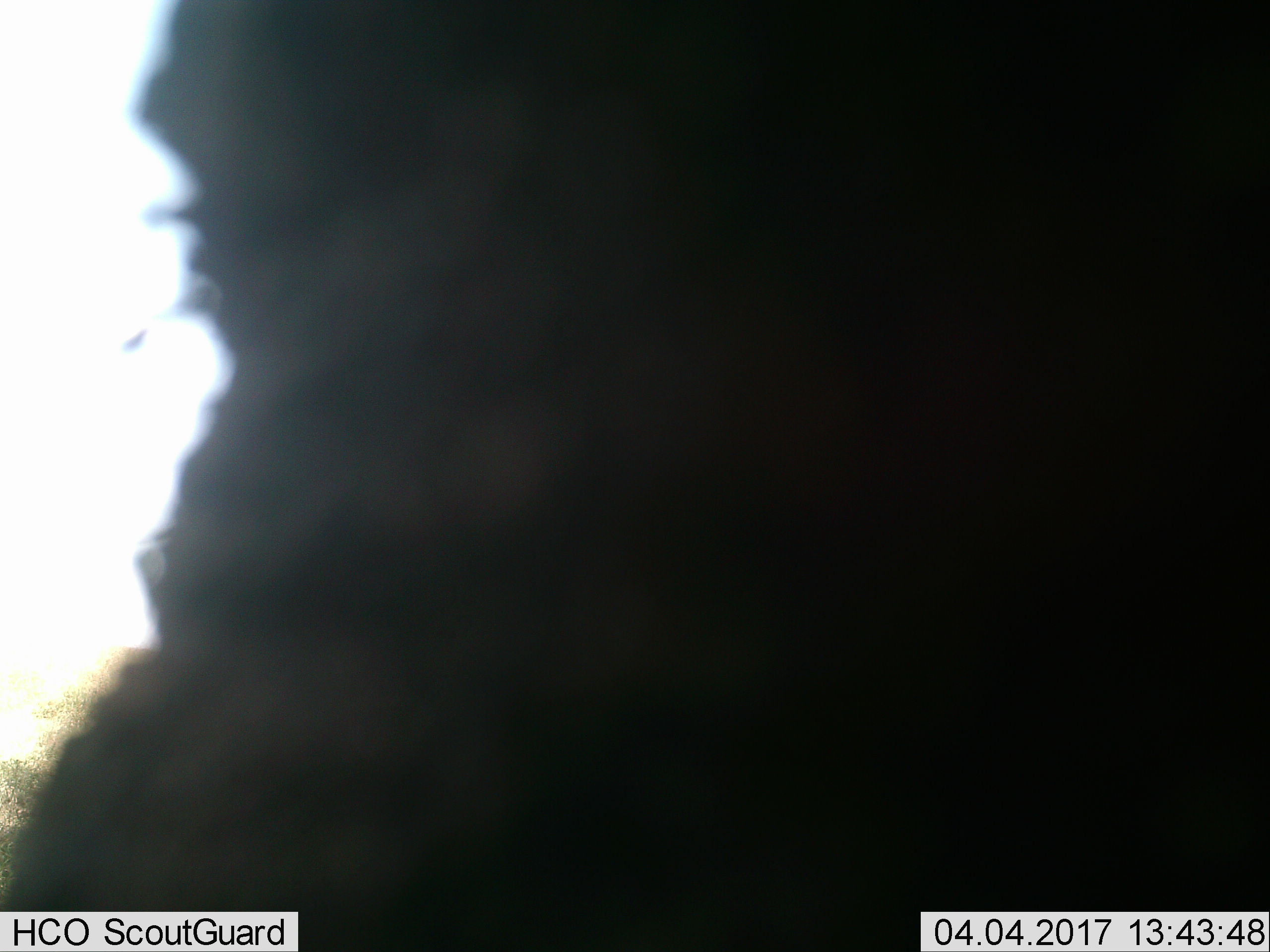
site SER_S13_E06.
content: unidentified animal